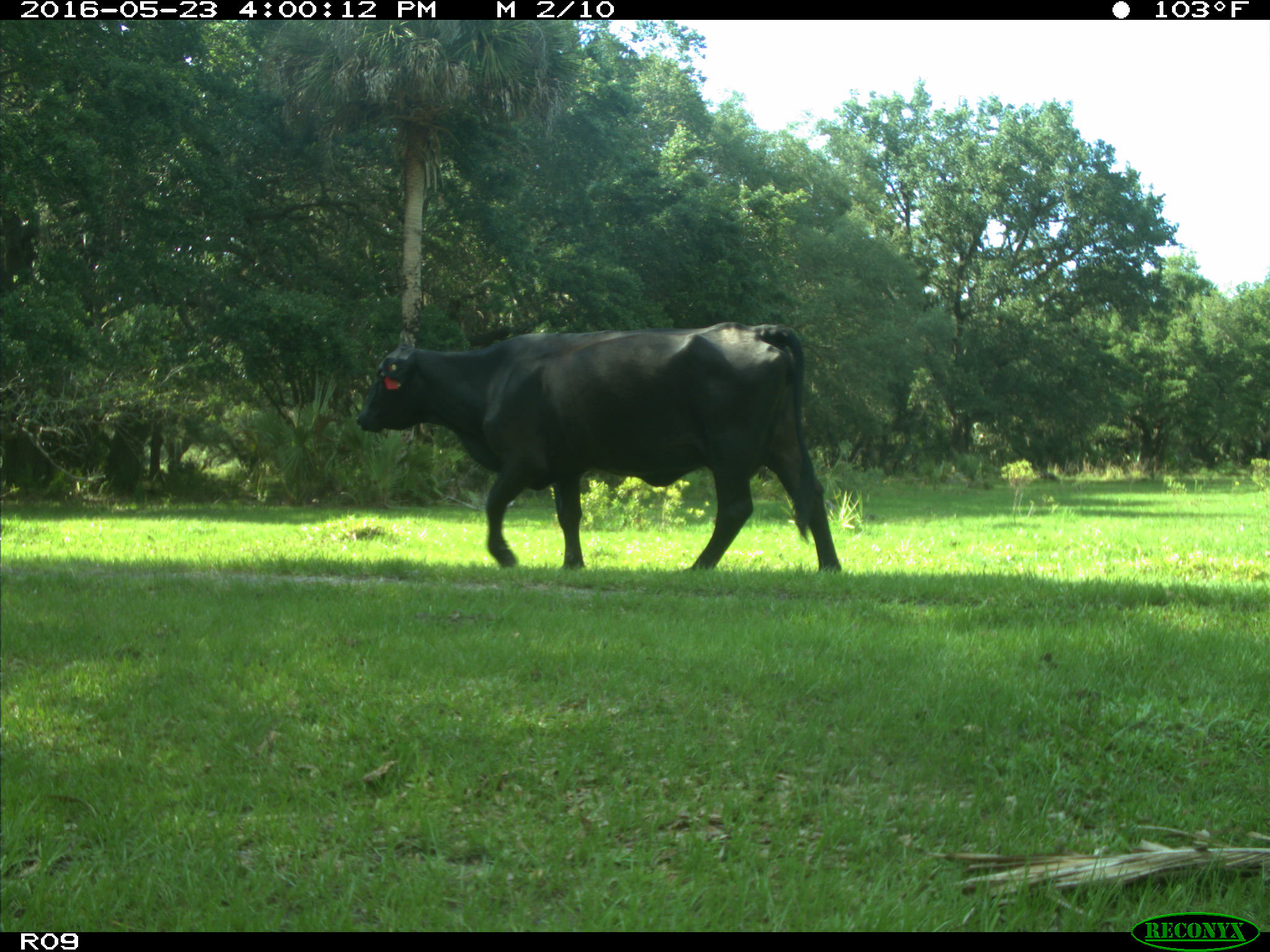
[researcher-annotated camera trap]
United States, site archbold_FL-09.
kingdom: Animalia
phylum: Chordata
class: Mammalia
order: Artiodactyla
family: Bovidae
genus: Bos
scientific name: Bos taurus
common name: domestic cow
Bos taurus (domestic cow).